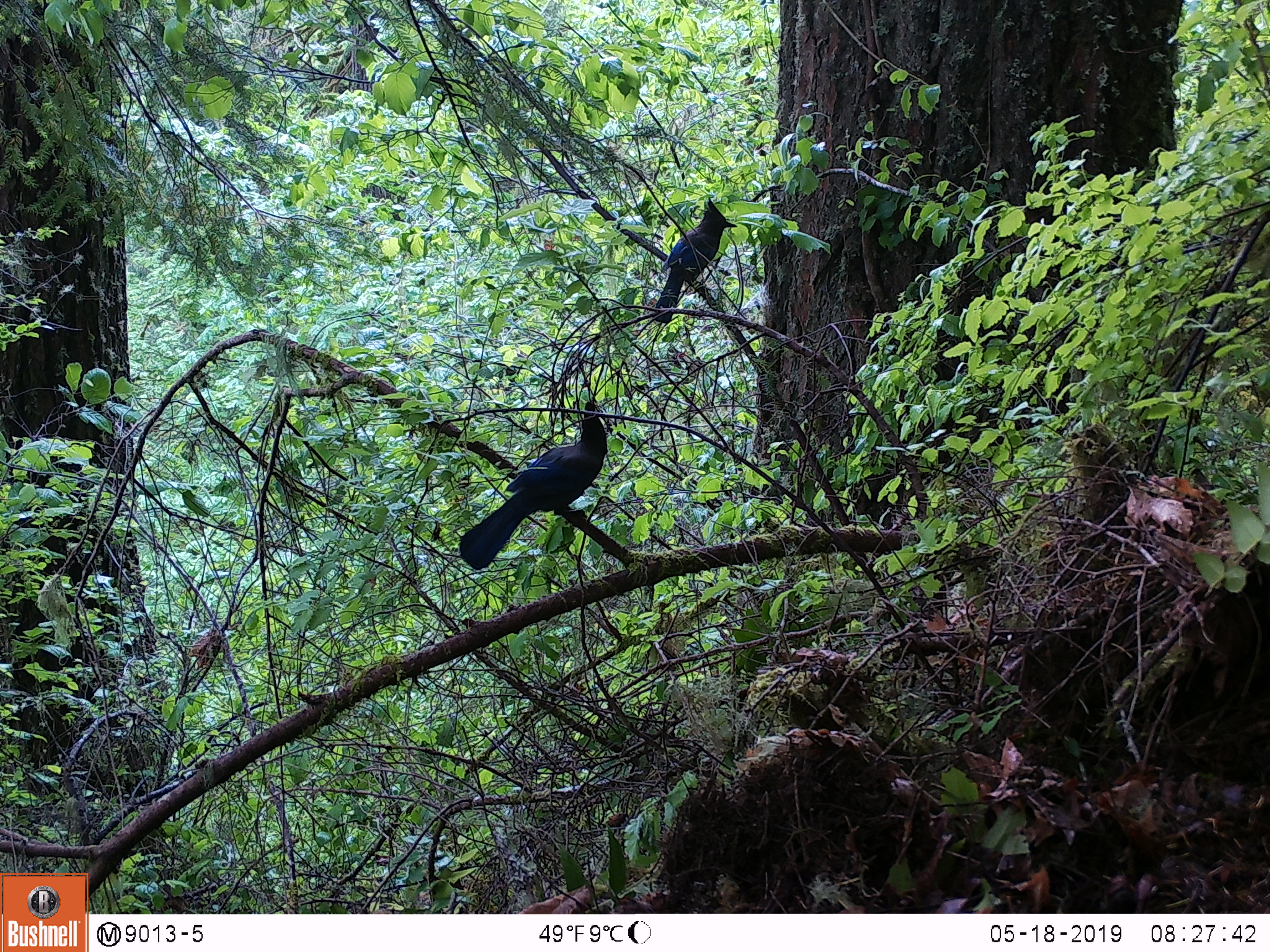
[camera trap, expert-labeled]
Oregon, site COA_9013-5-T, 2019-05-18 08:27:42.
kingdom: Animalia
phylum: Chordata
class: Aves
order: Passeriformes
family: Corvidae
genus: Cyanocitta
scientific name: Cyanocitta stelleri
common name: steller's jay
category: stellers jay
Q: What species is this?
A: Stellers jay (steller's jay) (Cyanocitta stelleri).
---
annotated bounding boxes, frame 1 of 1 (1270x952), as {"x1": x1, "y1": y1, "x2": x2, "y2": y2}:
stellers jay: {"x1": 459, "y1": 401, "x2": 610, "y2": 571}; {"x1": 647, "y1": 198, "x2": 740, "y2": 325}